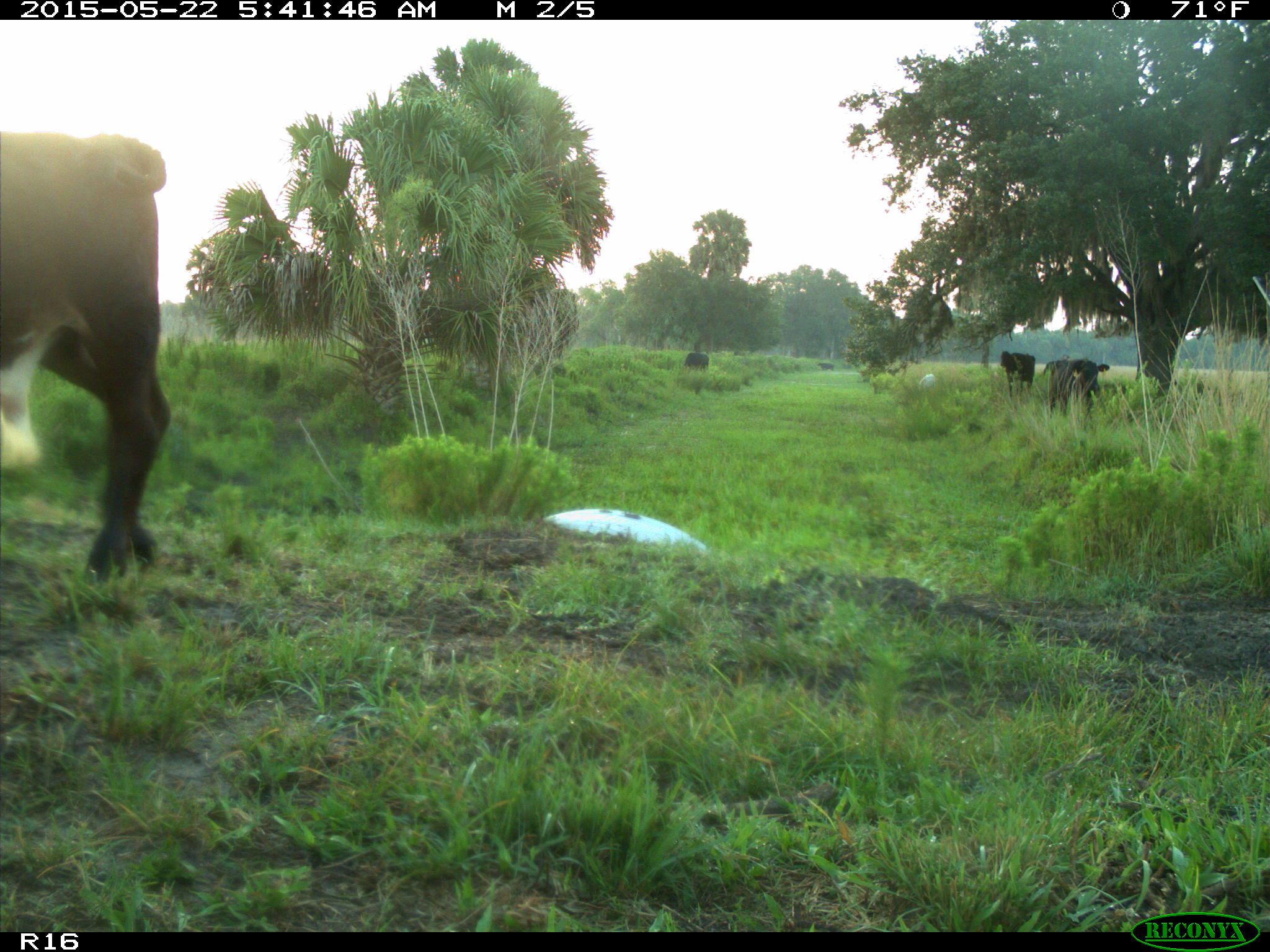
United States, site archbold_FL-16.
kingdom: Animalia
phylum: Chordata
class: Mammalia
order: Artiodactyla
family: Bovidae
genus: Bos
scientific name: Bos taurus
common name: domestic cow